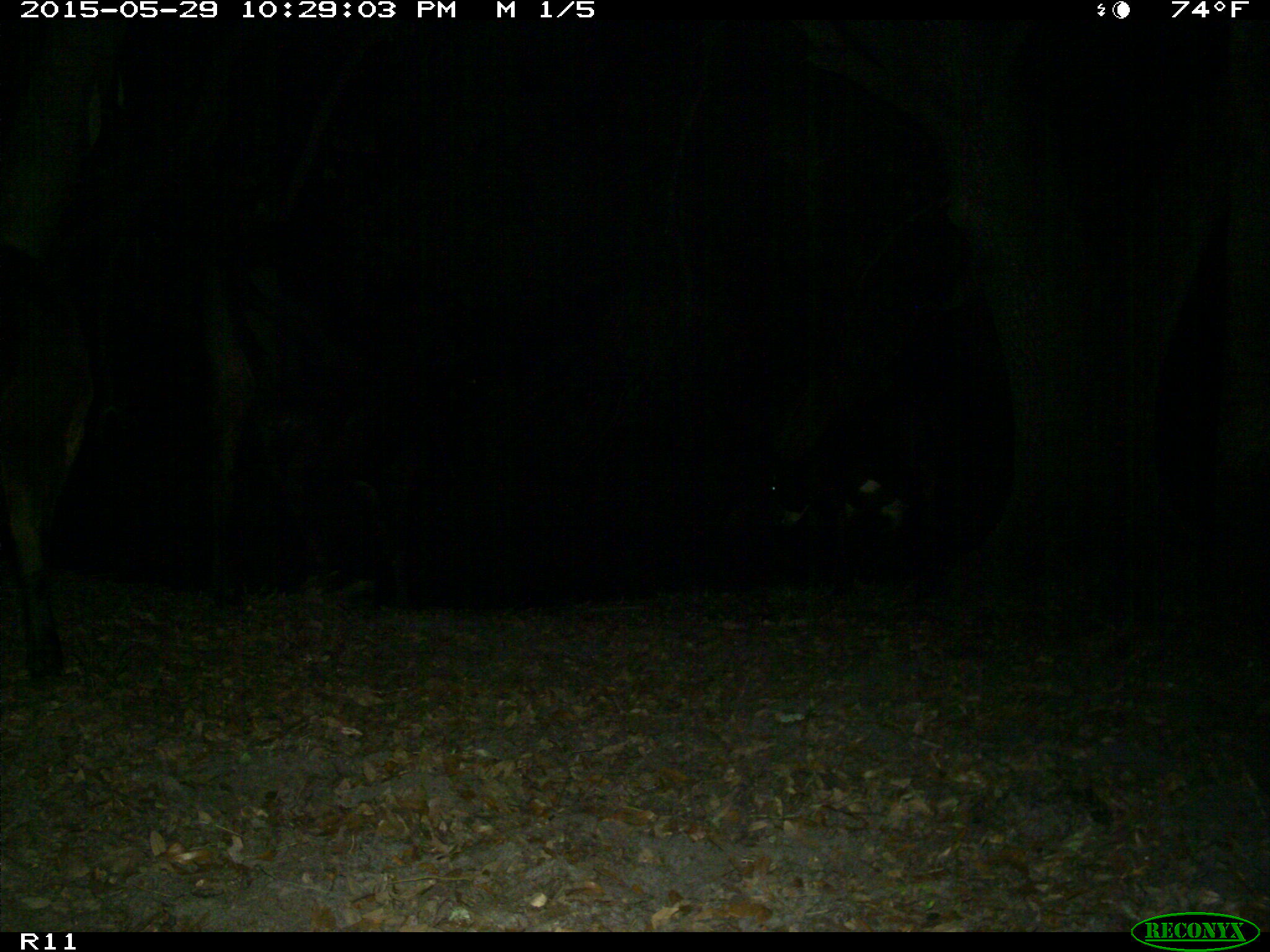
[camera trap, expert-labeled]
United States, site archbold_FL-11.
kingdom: Animalia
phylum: Chordata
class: Mammalia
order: Artiodactyla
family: Bovidae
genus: Bos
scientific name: Bos taurus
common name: domestic cow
Bos taurus (domestic cow).